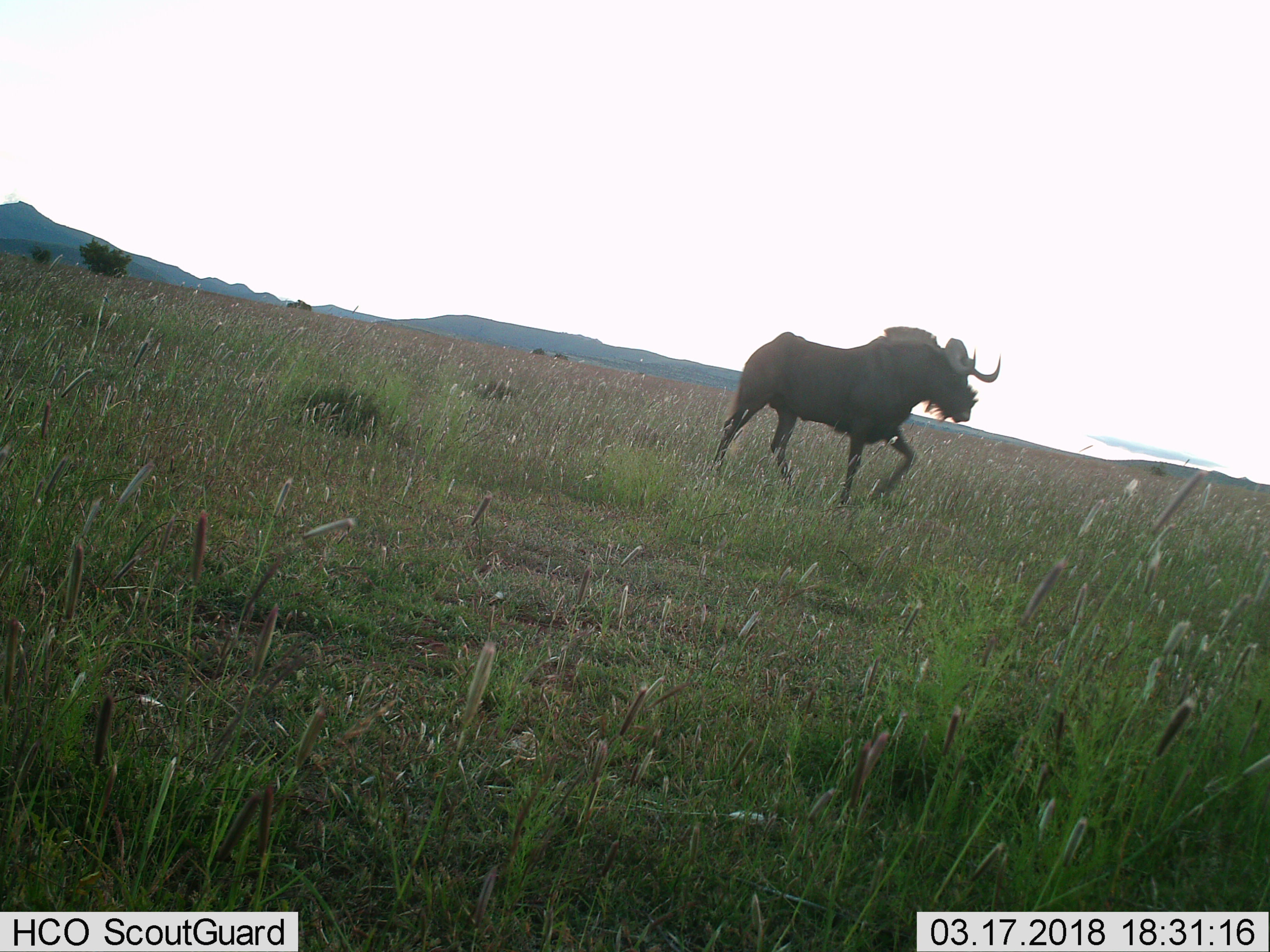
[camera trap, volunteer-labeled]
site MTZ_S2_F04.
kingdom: Animalia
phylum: Chordata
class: Mammalia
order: Artiodactyla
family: Bovidae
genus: Connochaetes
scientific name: Connochaetes gnou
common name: black wildebeest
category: wildebeestblack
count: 1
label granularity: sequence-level